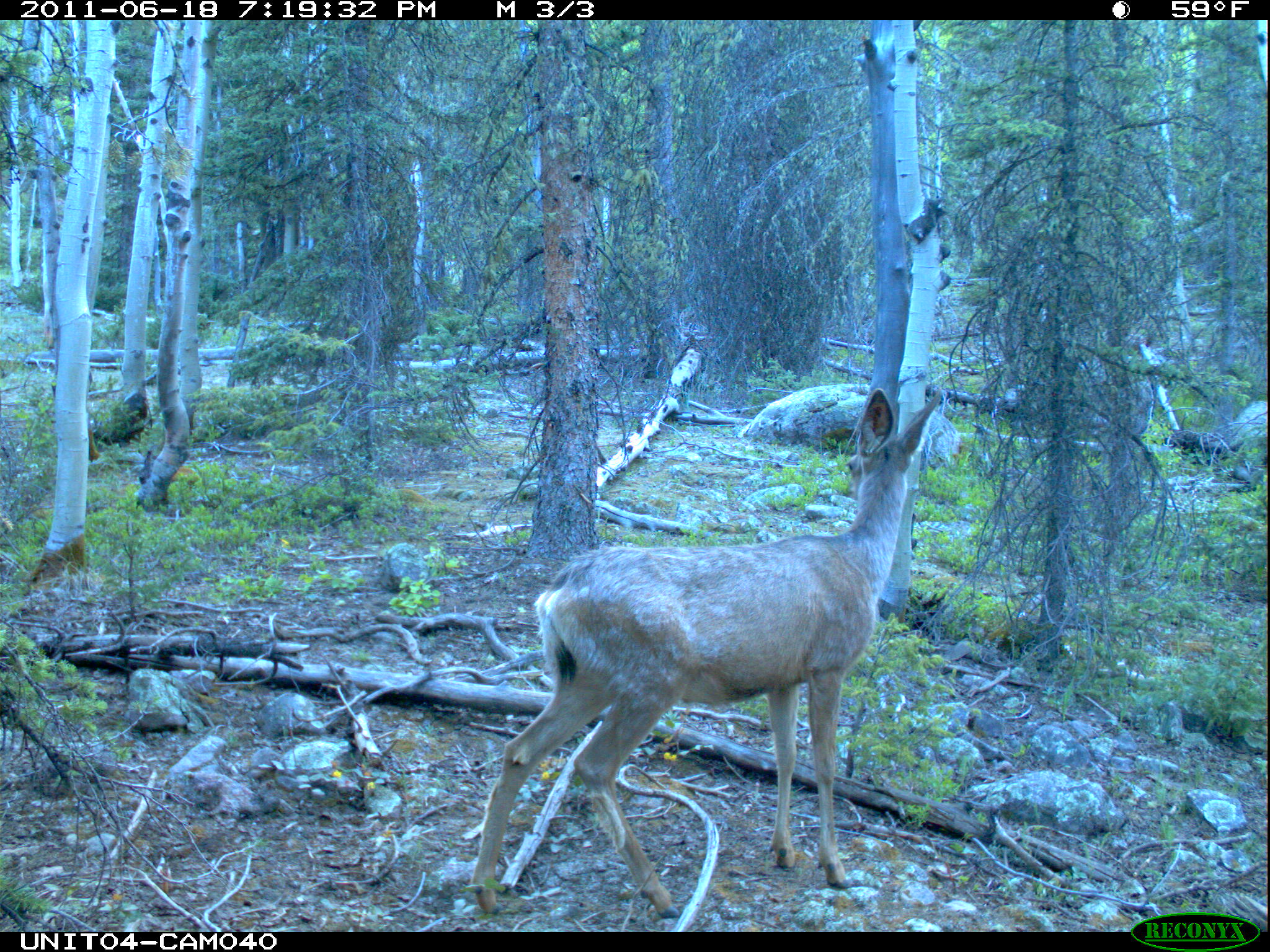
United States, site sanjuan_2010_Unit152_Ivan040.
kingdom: Animalia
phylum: Chordata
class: Mammalia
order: Artiodactyla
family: Cervidae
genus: Odocoileus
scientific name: Odocoileus hemionus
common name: mule deer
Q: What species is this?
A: Odocoileus hemionus (mule deer).